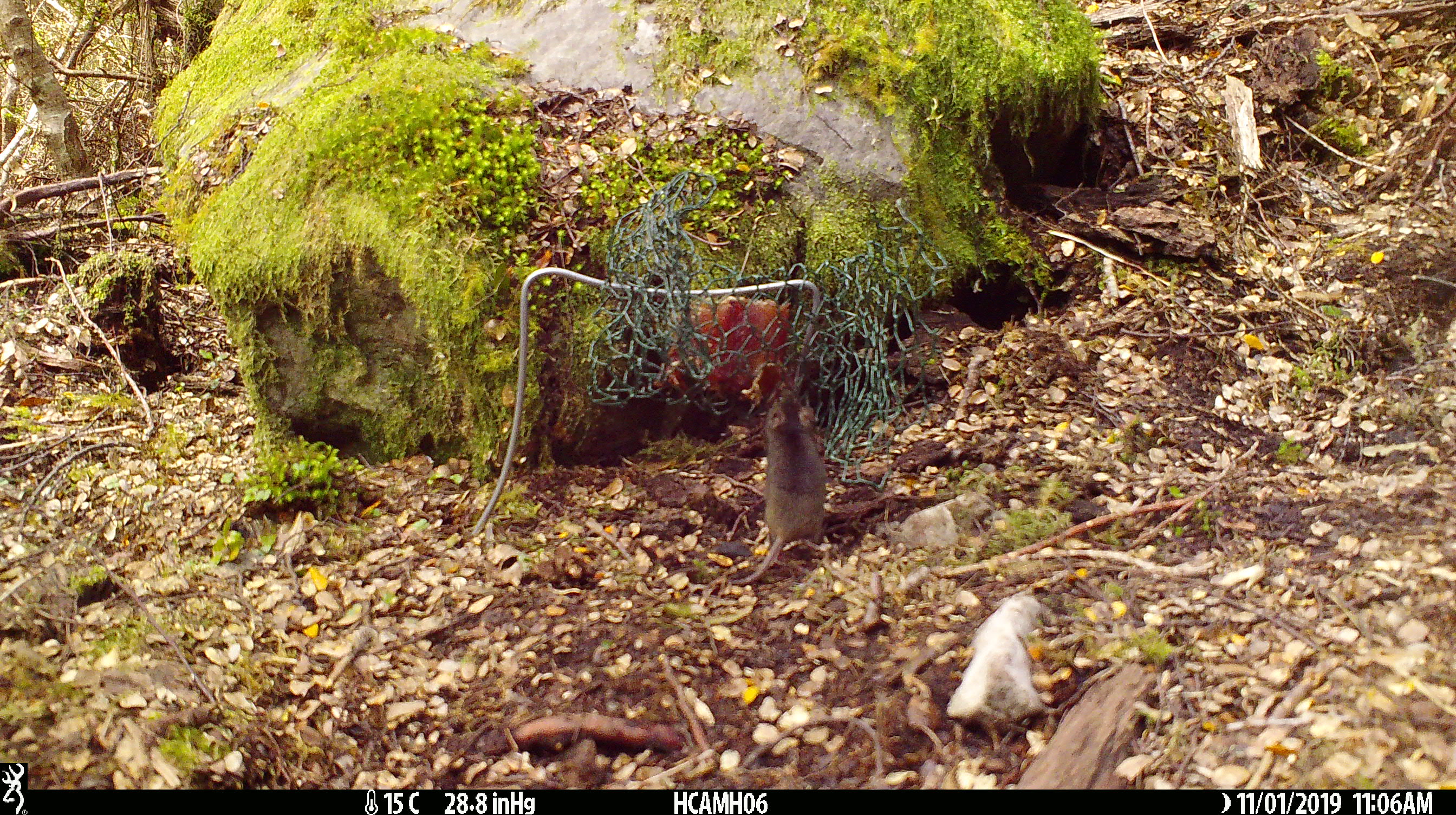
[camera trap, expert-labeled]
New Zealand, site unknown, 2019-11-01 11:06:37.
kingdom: Animalia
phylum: Chordata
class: Mammalia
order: Rodentia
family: Muridae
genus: Mus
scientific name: Mus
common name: mouse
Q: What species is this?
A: Mouse (Mus).